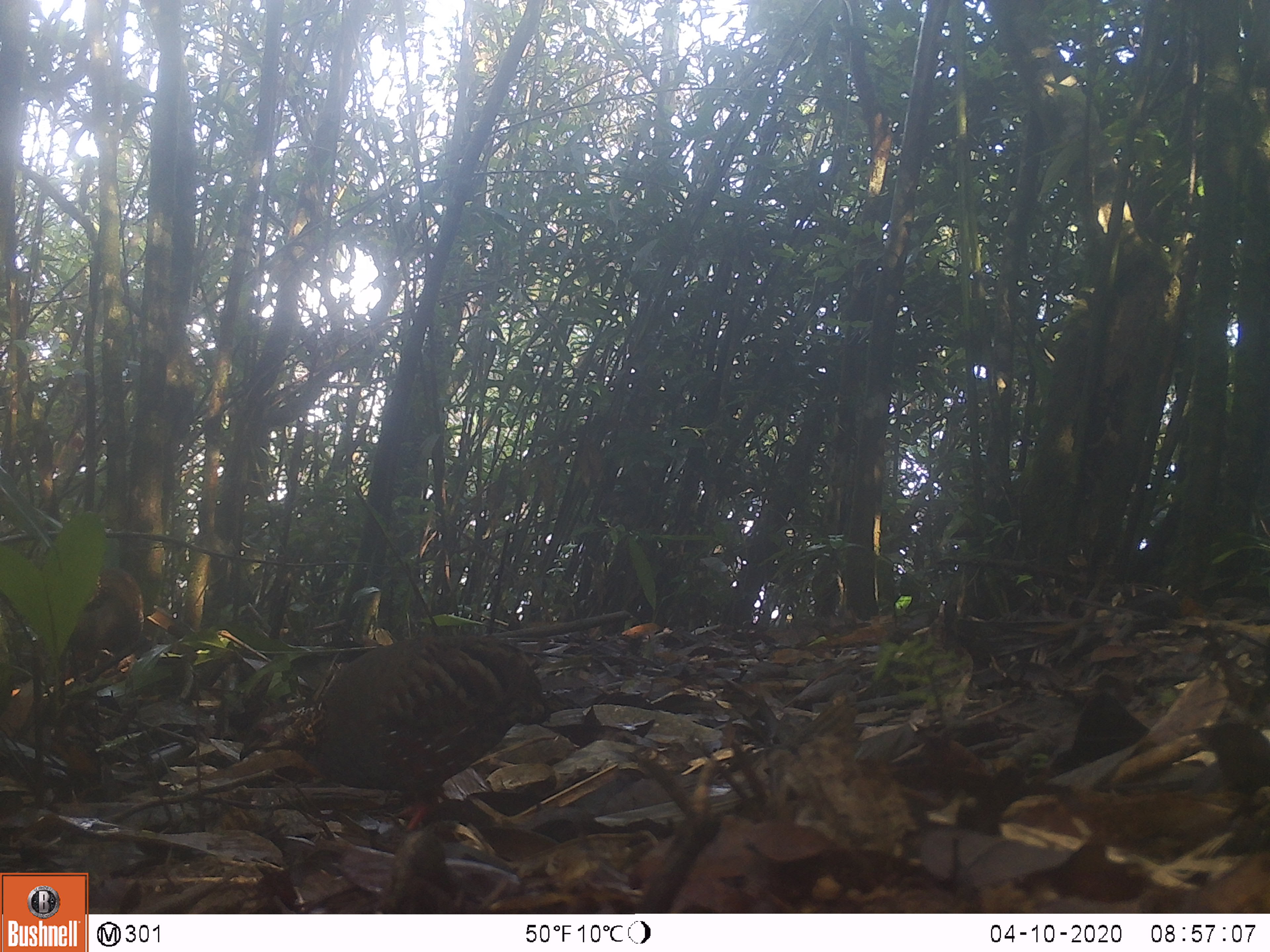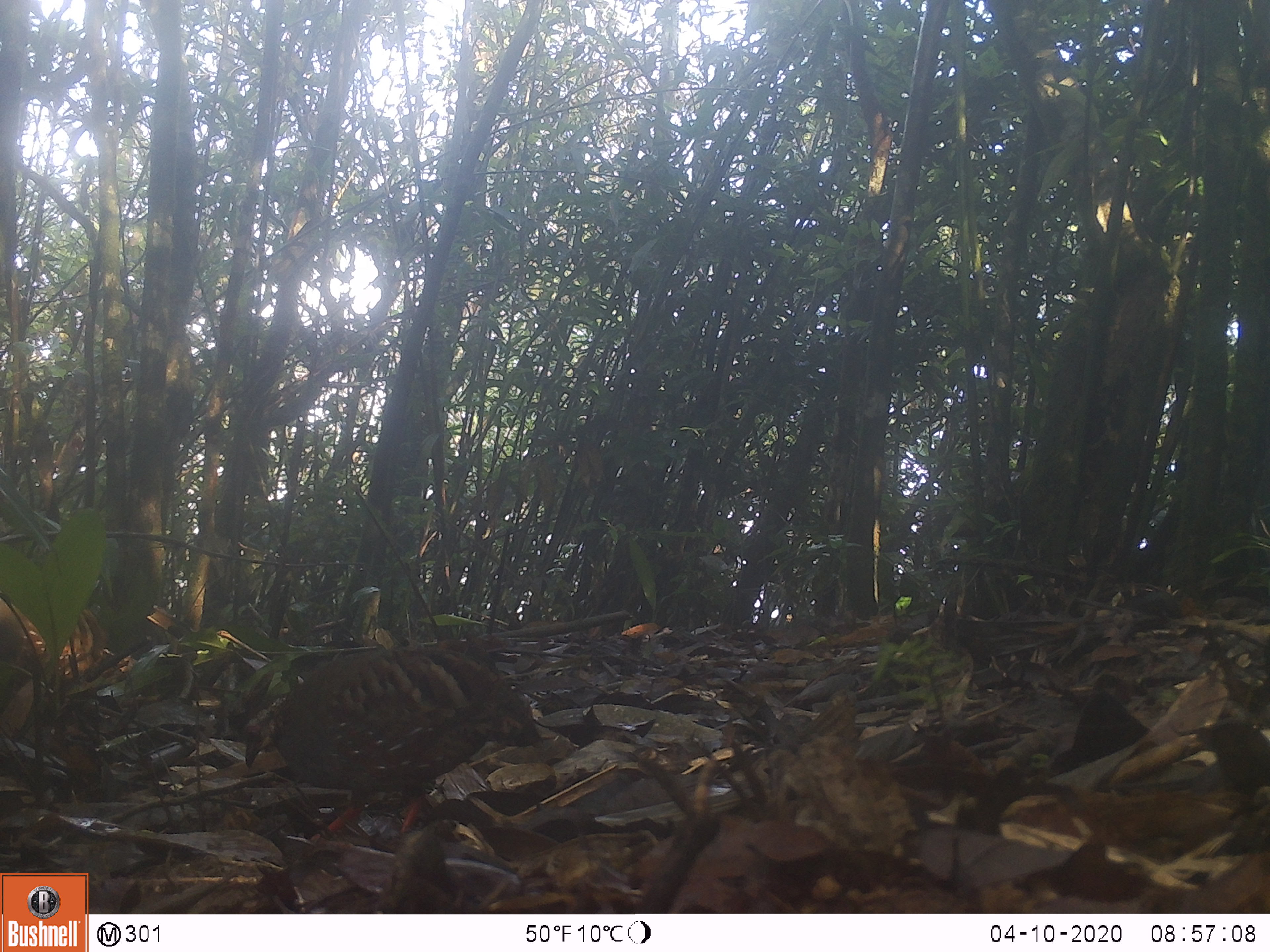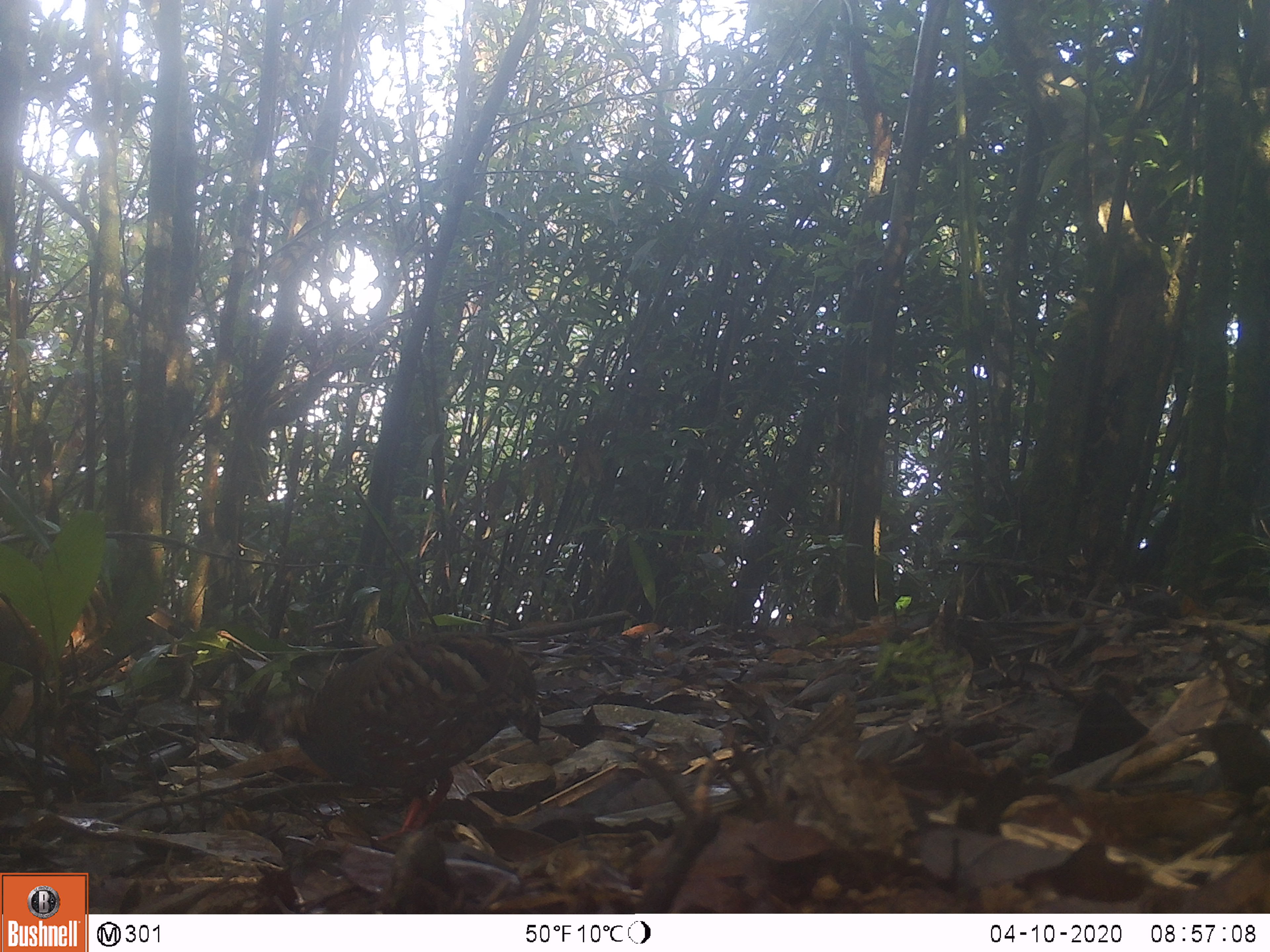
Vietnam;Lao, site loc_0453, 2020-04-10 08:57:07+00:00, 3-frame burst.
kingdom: Animalia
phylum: Chordata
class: Aves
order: Galliformes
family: Phasianidae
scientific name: Phasianidae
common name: partridge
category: unidentified partridge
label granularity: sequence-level